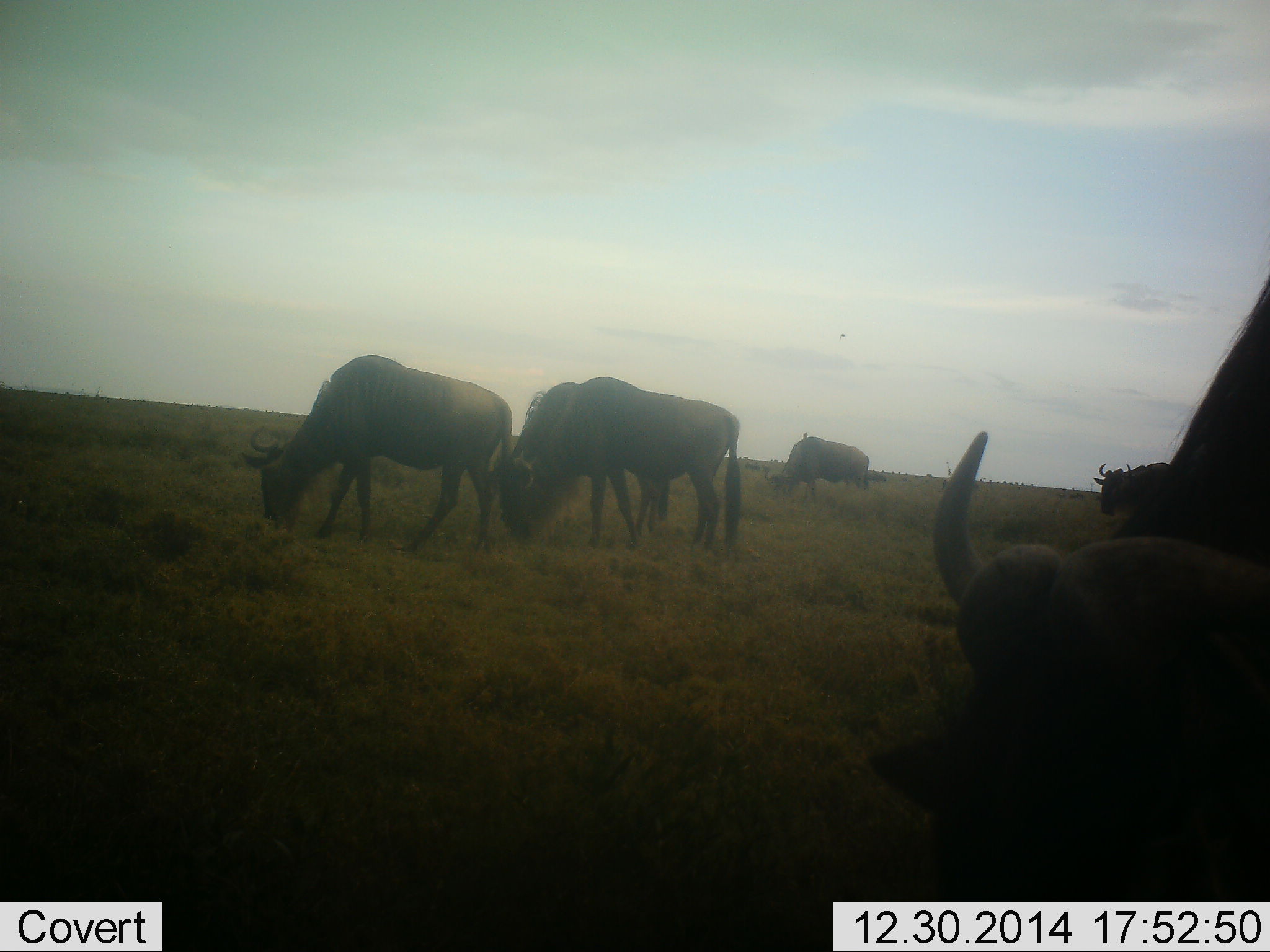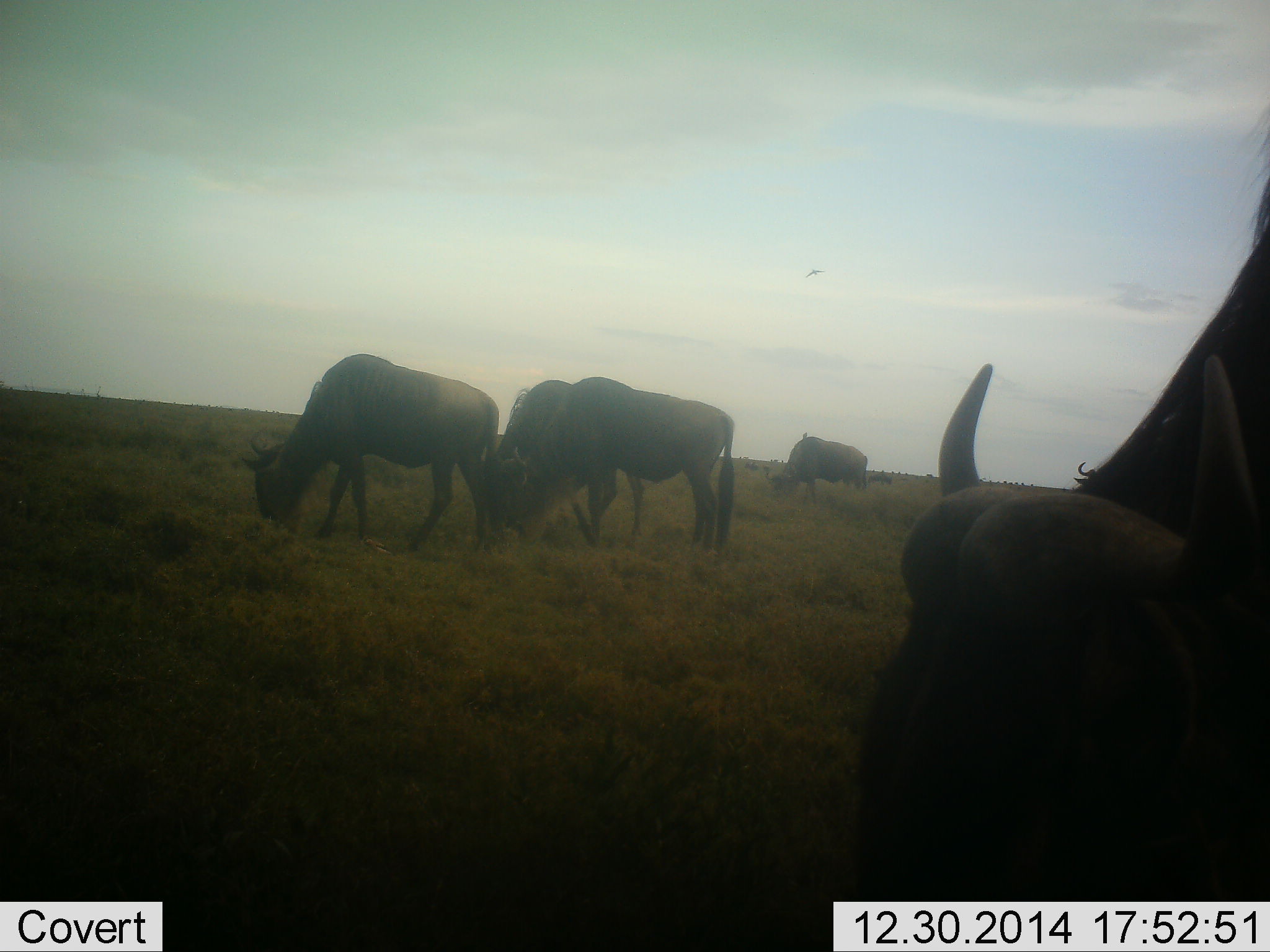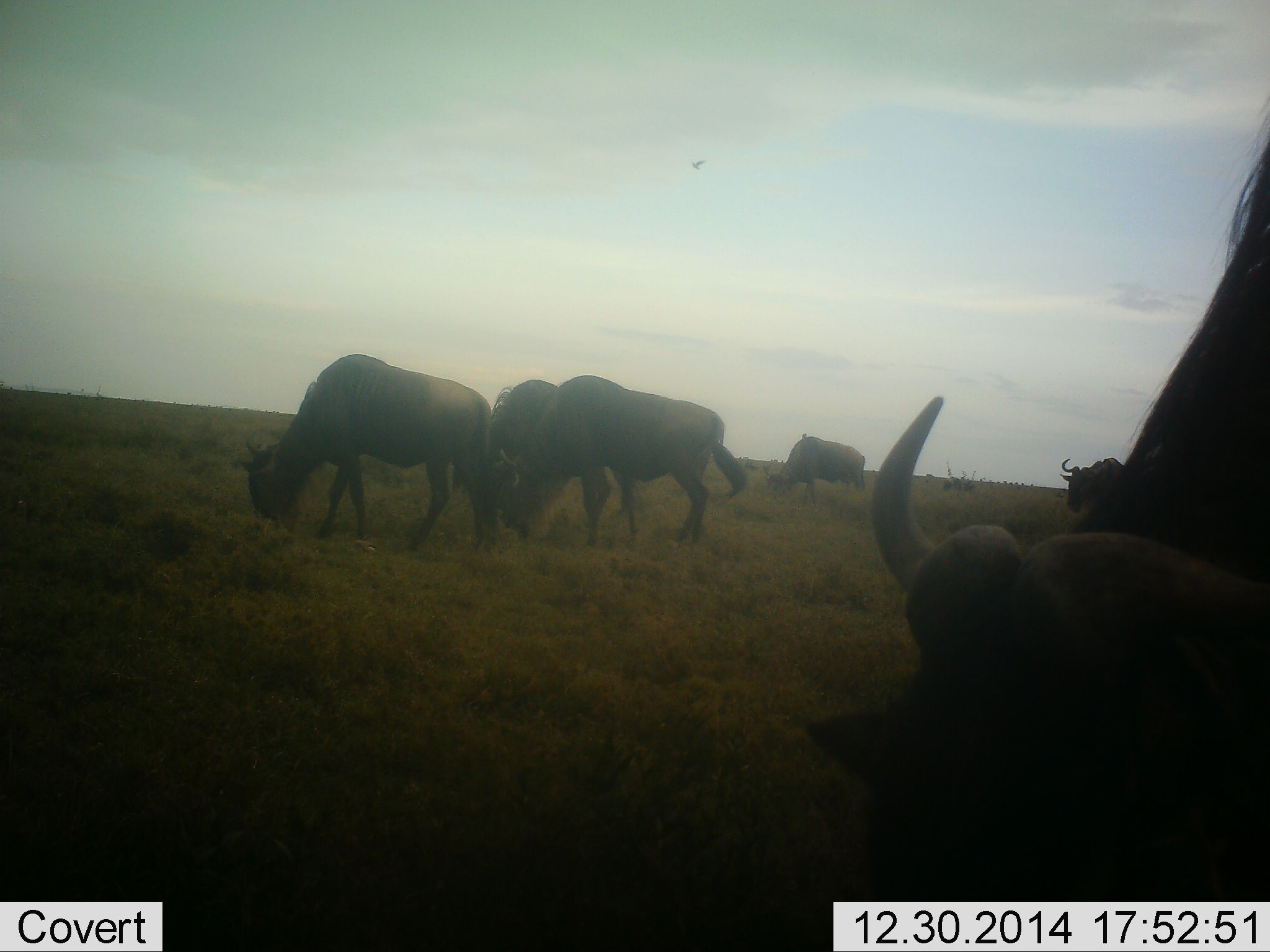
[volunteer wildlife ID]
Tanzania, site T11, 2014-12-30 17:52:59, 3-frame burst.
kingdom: Animalia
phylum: Chordata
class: Mammalia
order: Artiodactyla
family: Bovidae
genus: Connochaetes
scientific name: Connochaetes taurinus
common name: blue wildebeest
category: wildebeest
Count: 6.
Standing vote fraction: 38%.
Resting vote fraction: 0%.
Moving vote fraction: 15%.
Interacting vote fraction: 0%.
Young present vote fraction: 0%.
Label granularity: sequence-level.